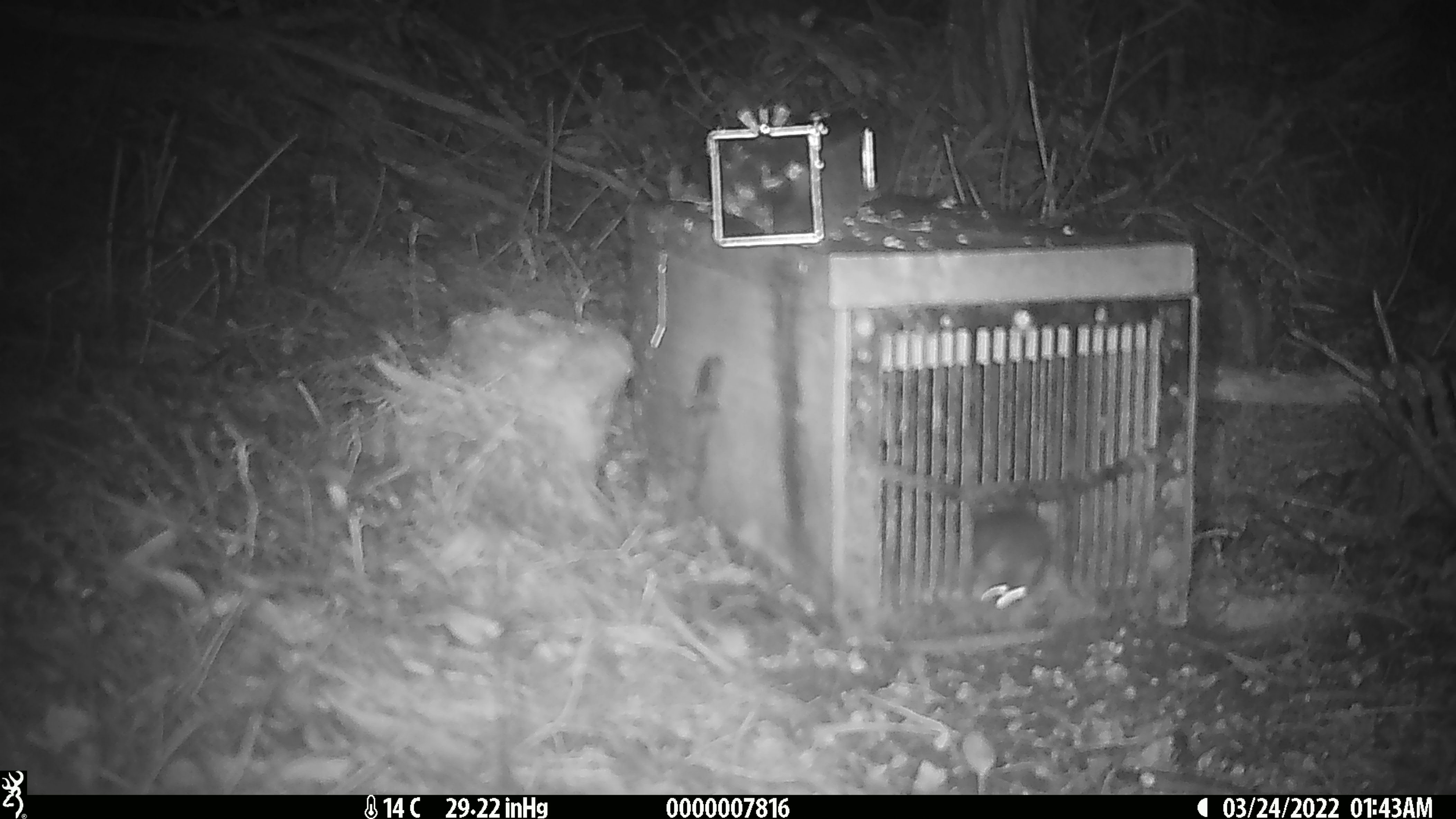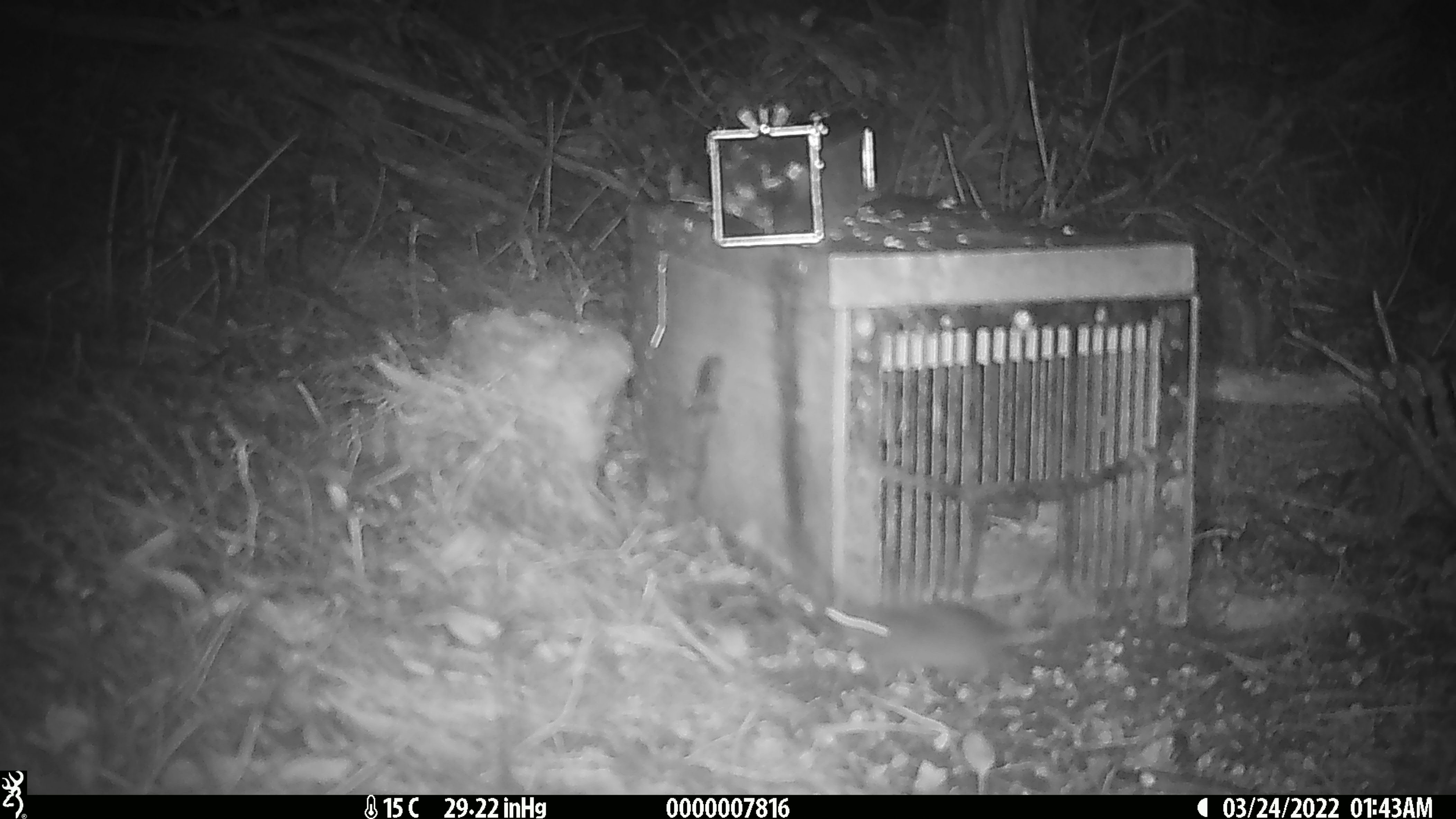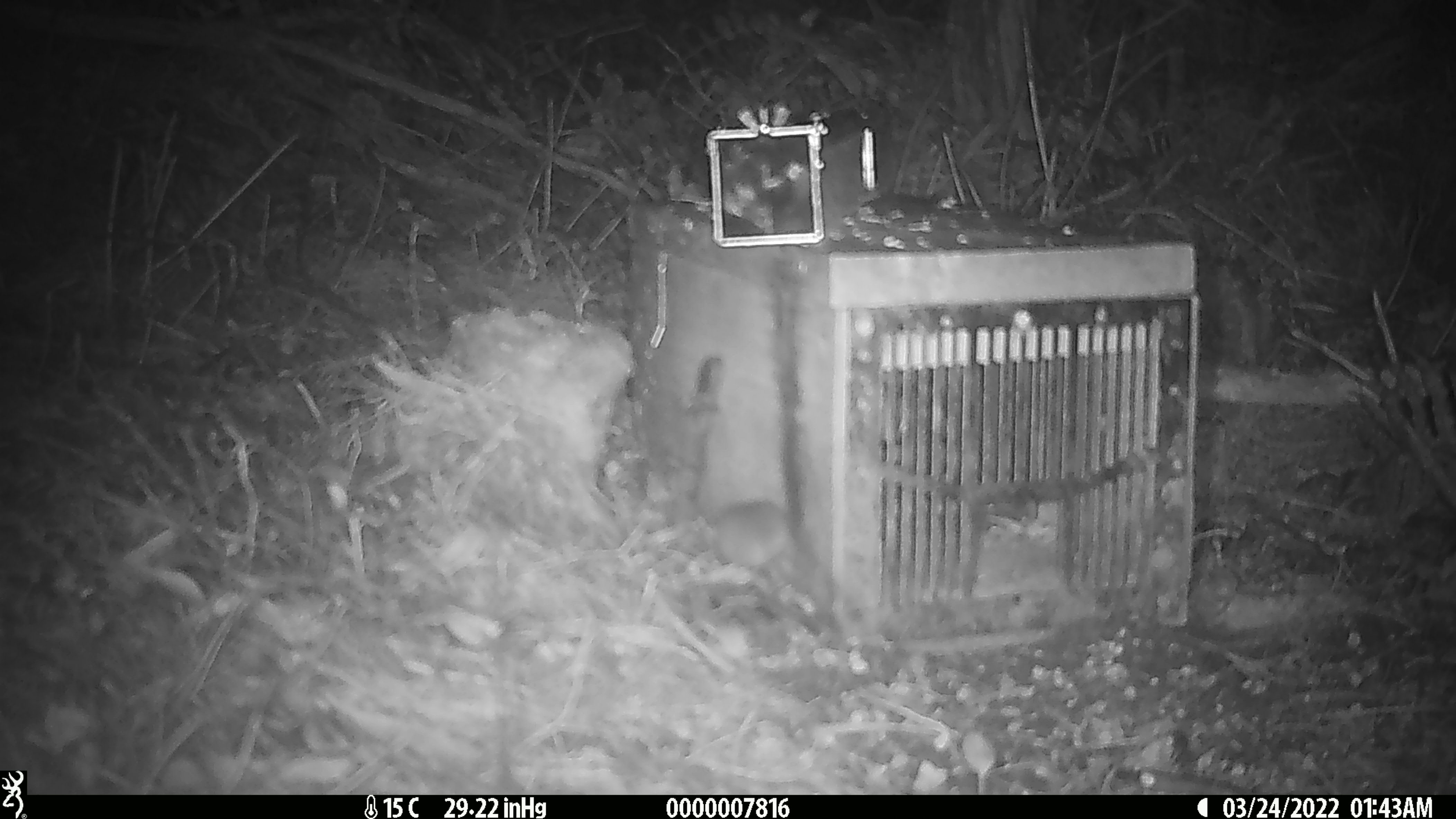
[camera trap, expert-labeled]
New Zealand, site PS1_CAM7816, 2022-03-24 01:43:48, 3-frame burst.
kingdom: Animalia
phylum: Chordata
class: Mammalia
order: Rodentia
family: Muridae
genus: Mus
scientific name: Mus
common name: mouse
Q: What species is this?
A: Mouse (Mus).